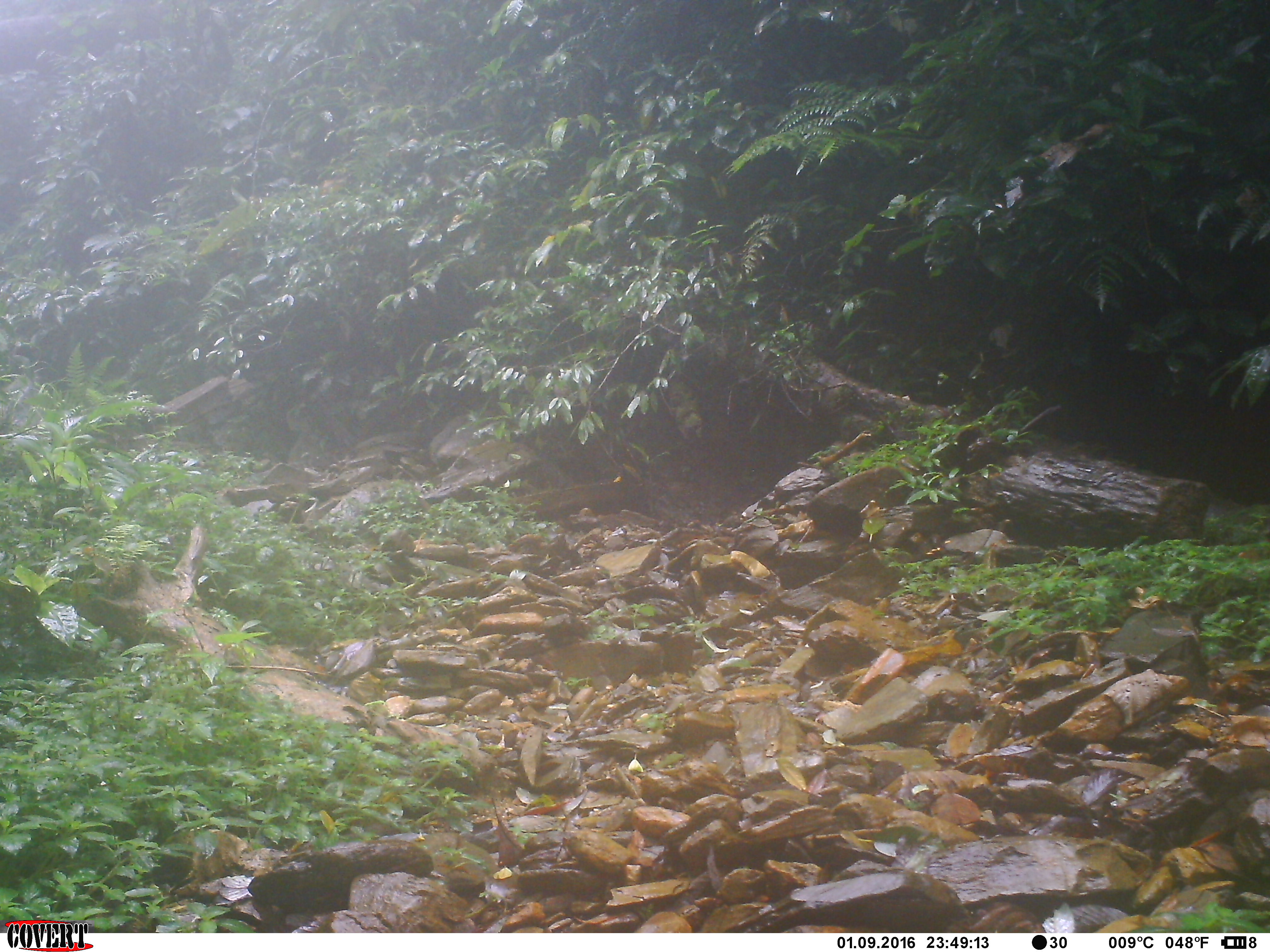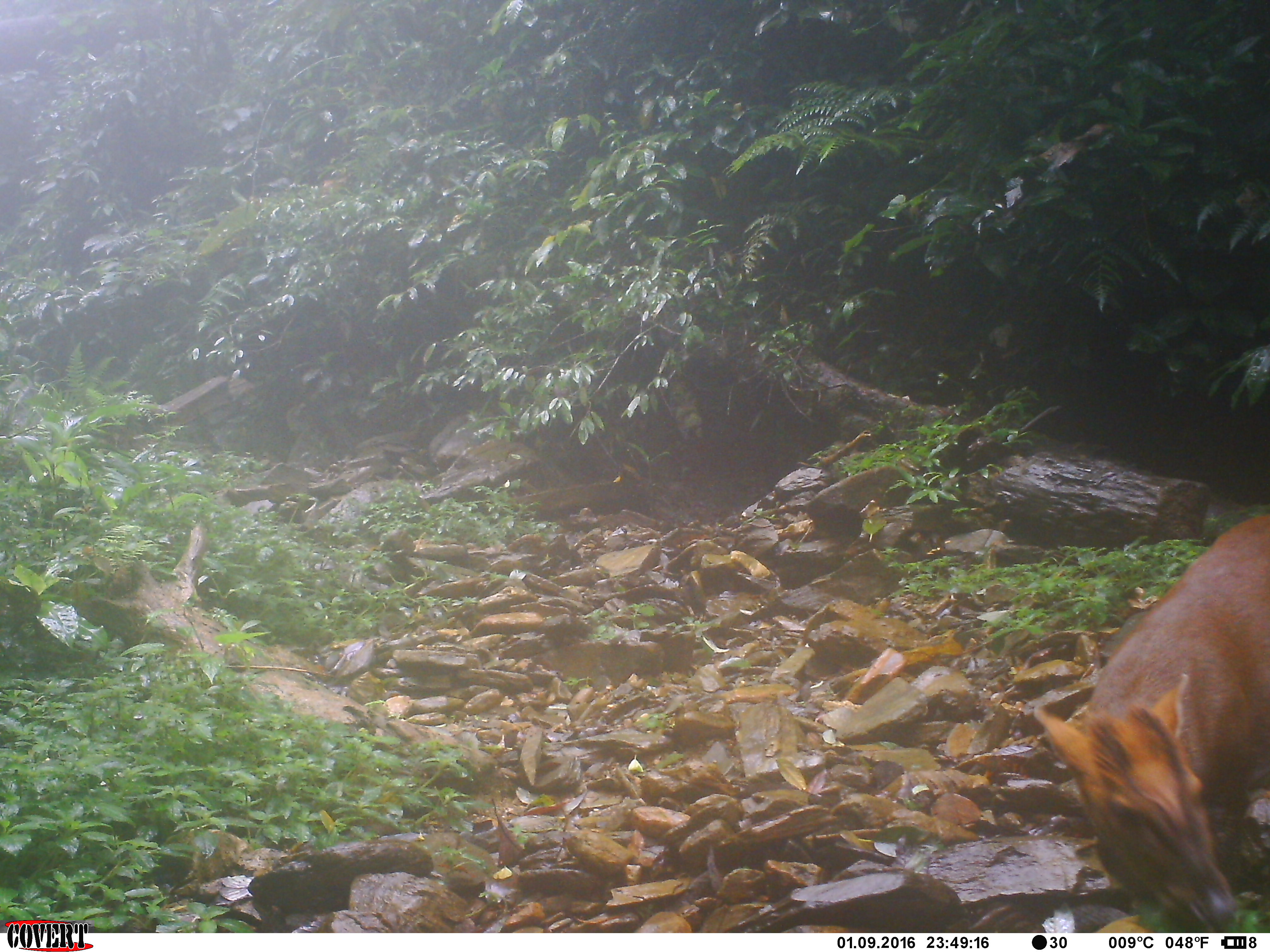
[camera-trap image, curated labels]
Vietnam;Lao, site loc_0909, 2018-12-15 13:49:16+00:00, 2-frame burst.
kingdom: Animalia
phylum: Chordata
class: Mammalia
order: Artiodactyla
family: Cervidae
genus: Muntiacus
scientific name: Muntiacus rooseveltorum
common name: roosevelt's muntjac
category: roosevelts muntjac group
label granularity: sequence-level